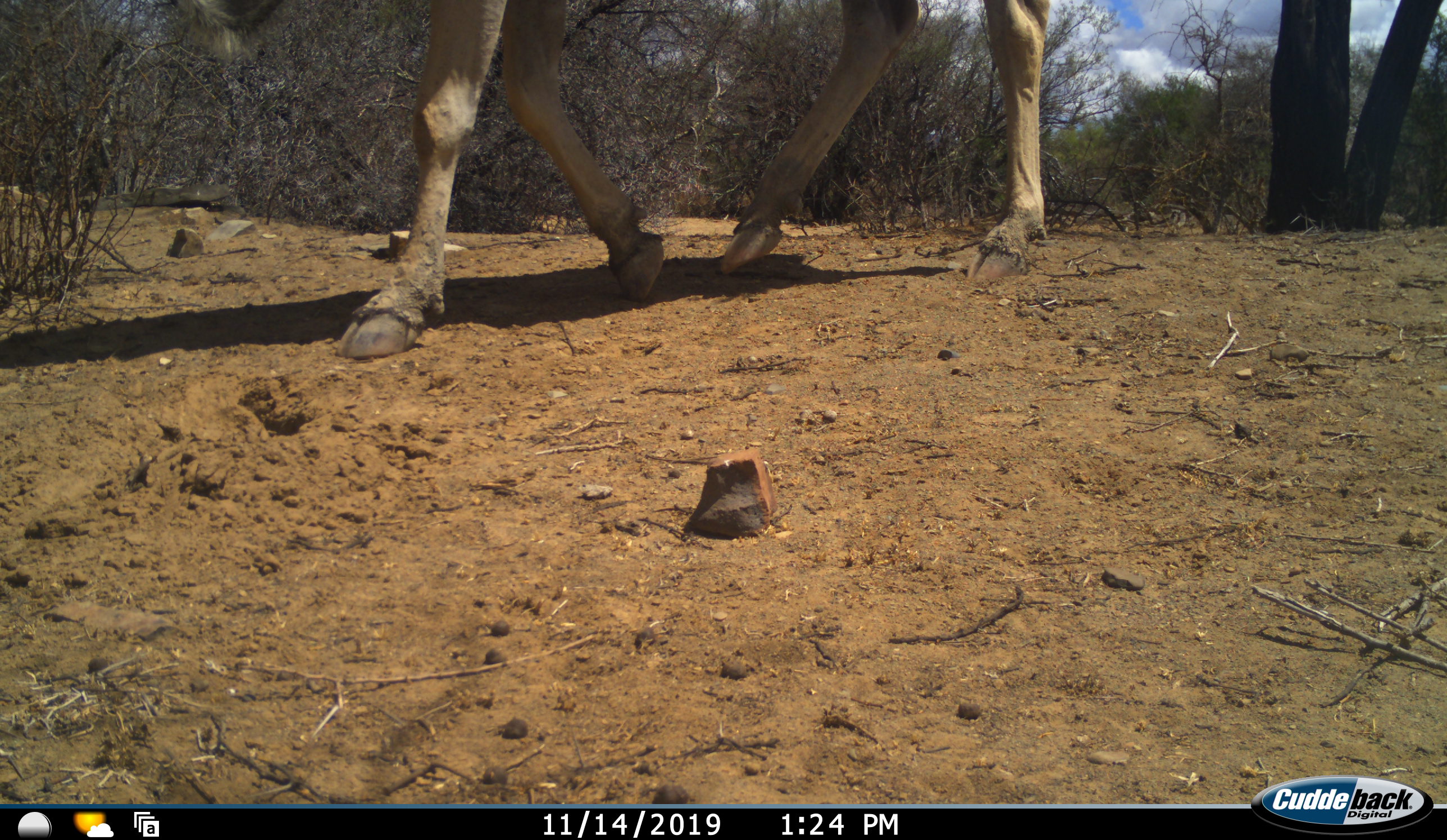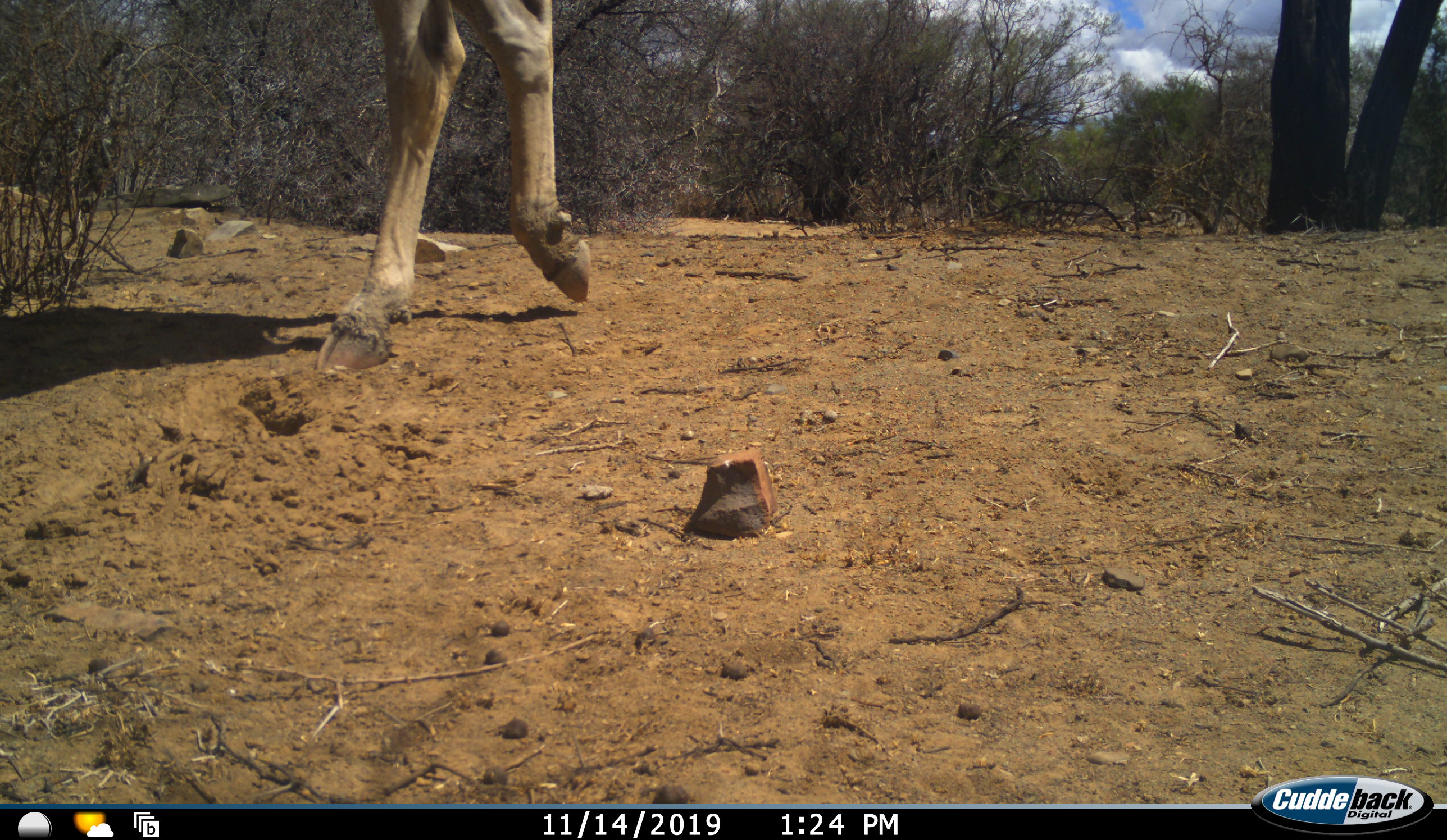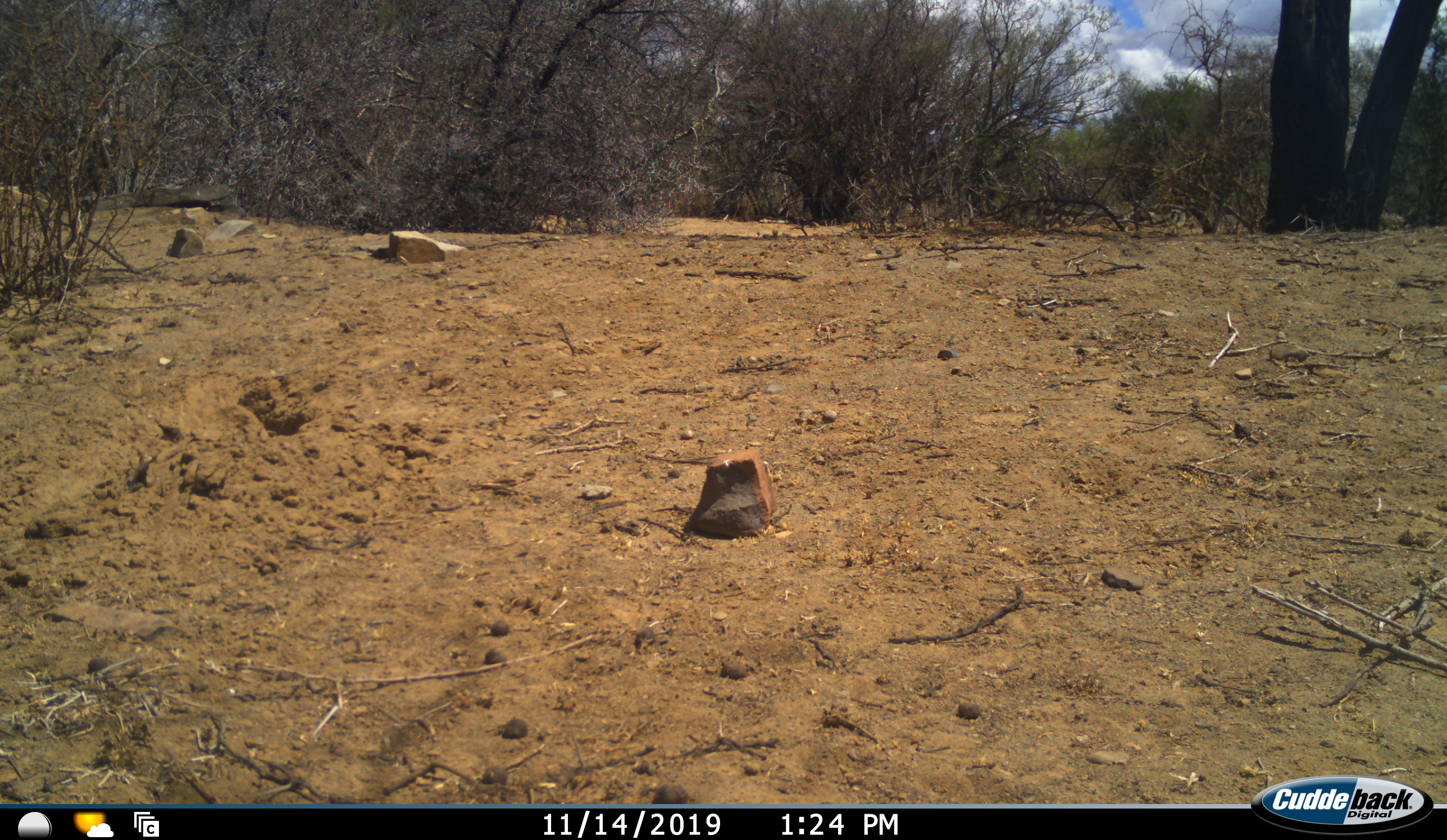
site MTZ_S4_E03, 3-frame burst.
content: unidentified animal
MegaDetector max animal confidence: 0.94